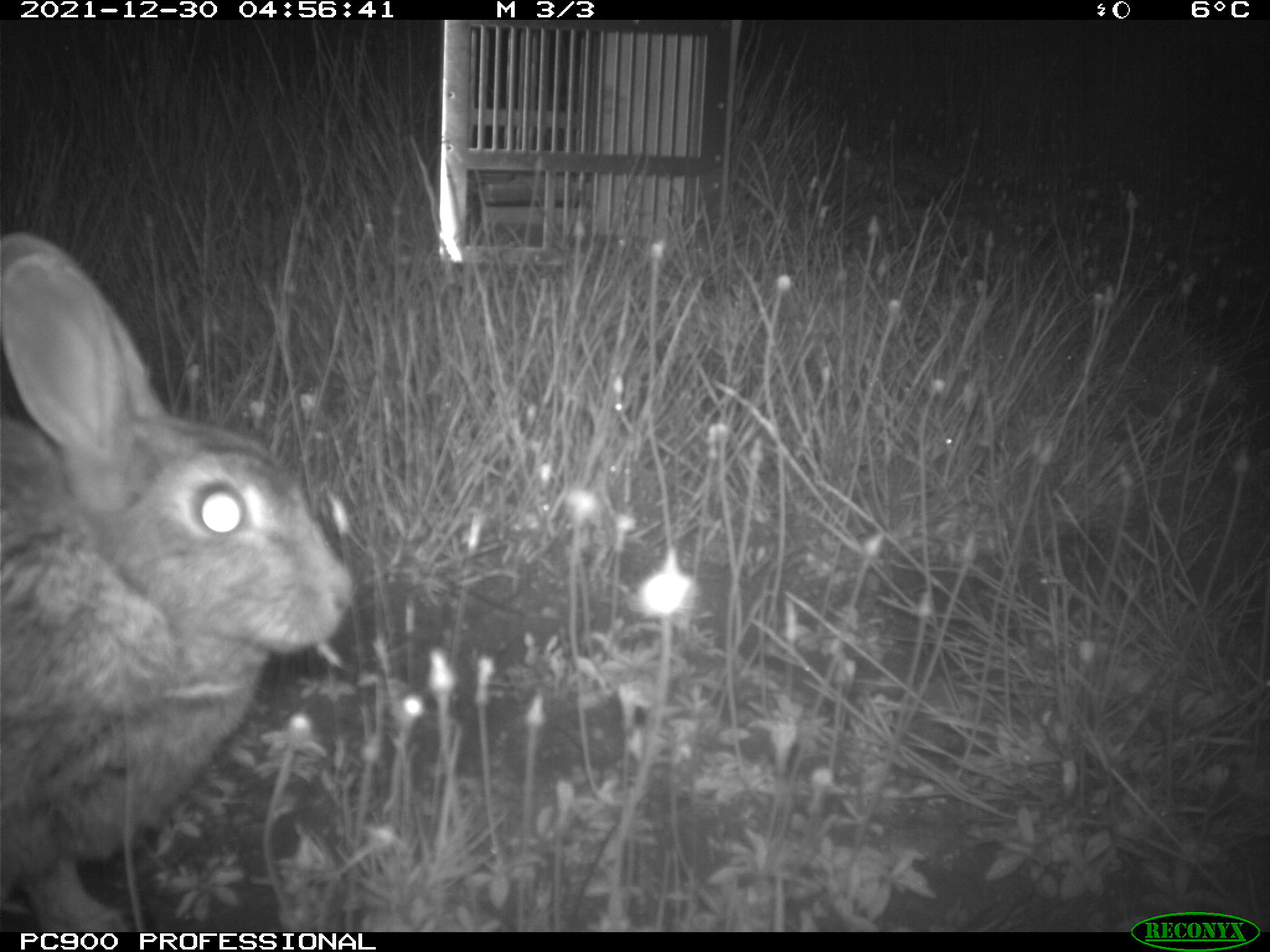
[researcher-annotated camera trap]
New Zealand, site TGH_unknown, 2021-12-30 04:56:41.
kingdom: Animalia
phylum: Chordata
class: Mammalia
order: Lagomorpha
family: Leporidae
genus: Oryctolagus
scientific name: Oryctolagus cuniculus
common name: european rabbit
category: rabbit